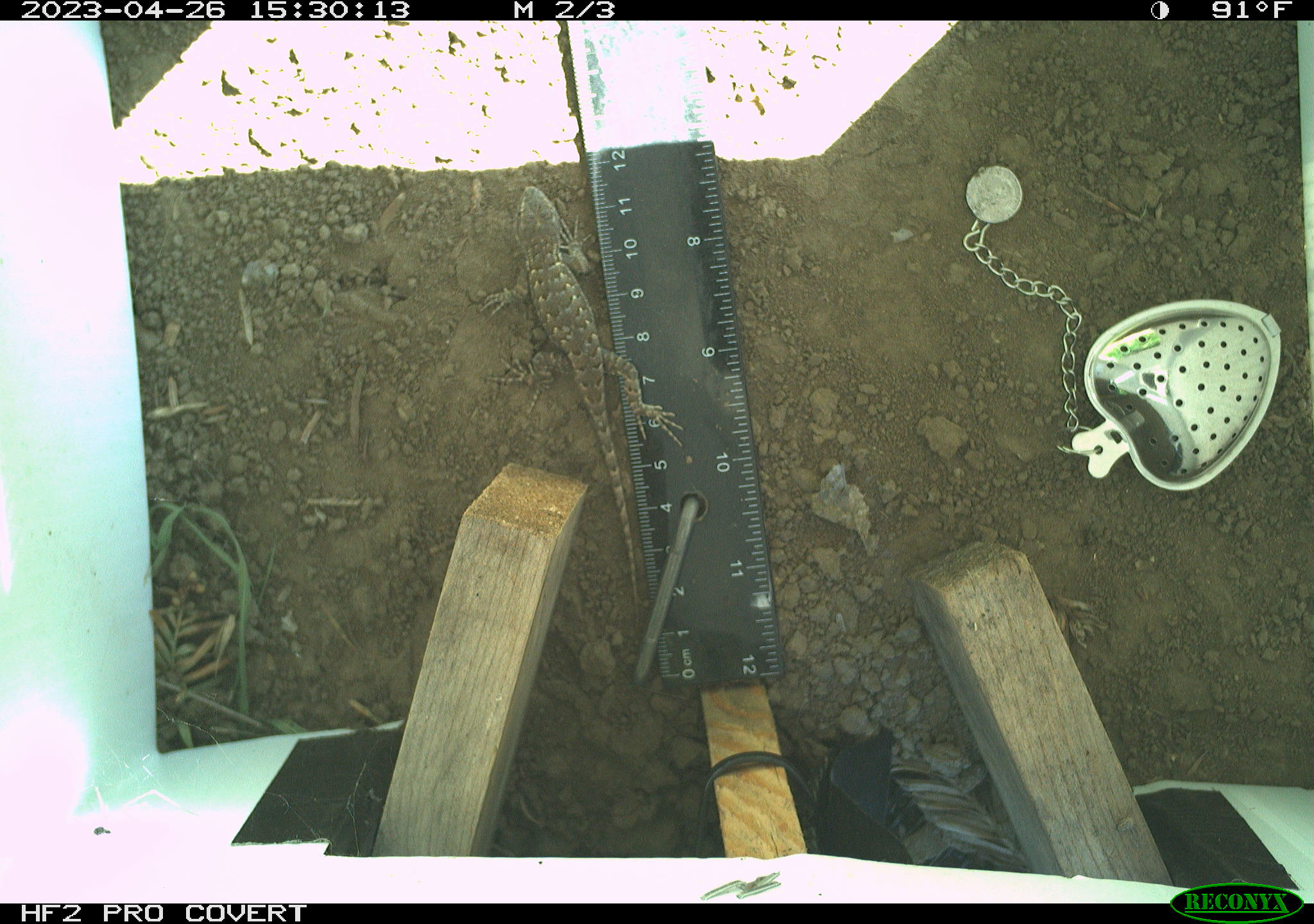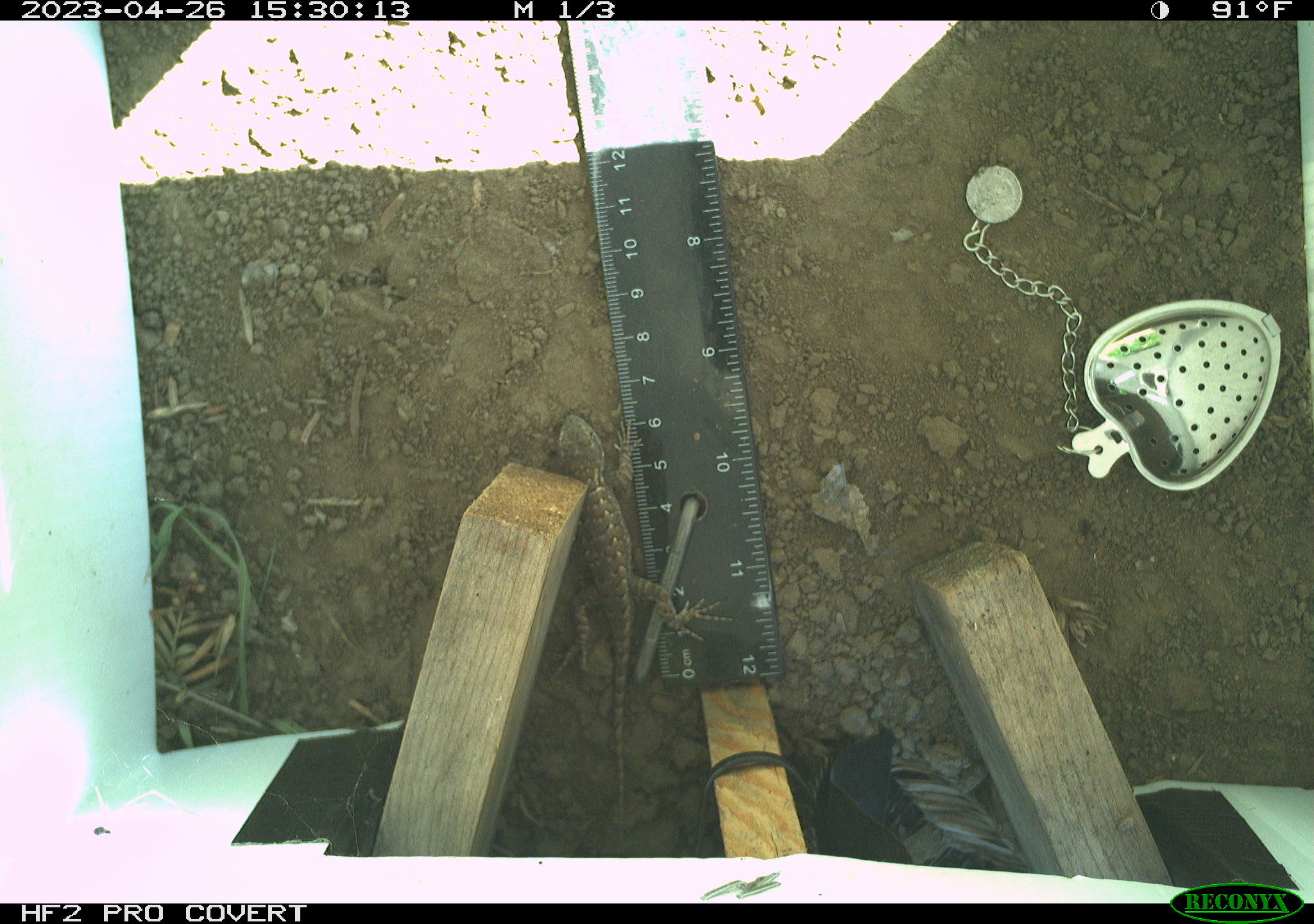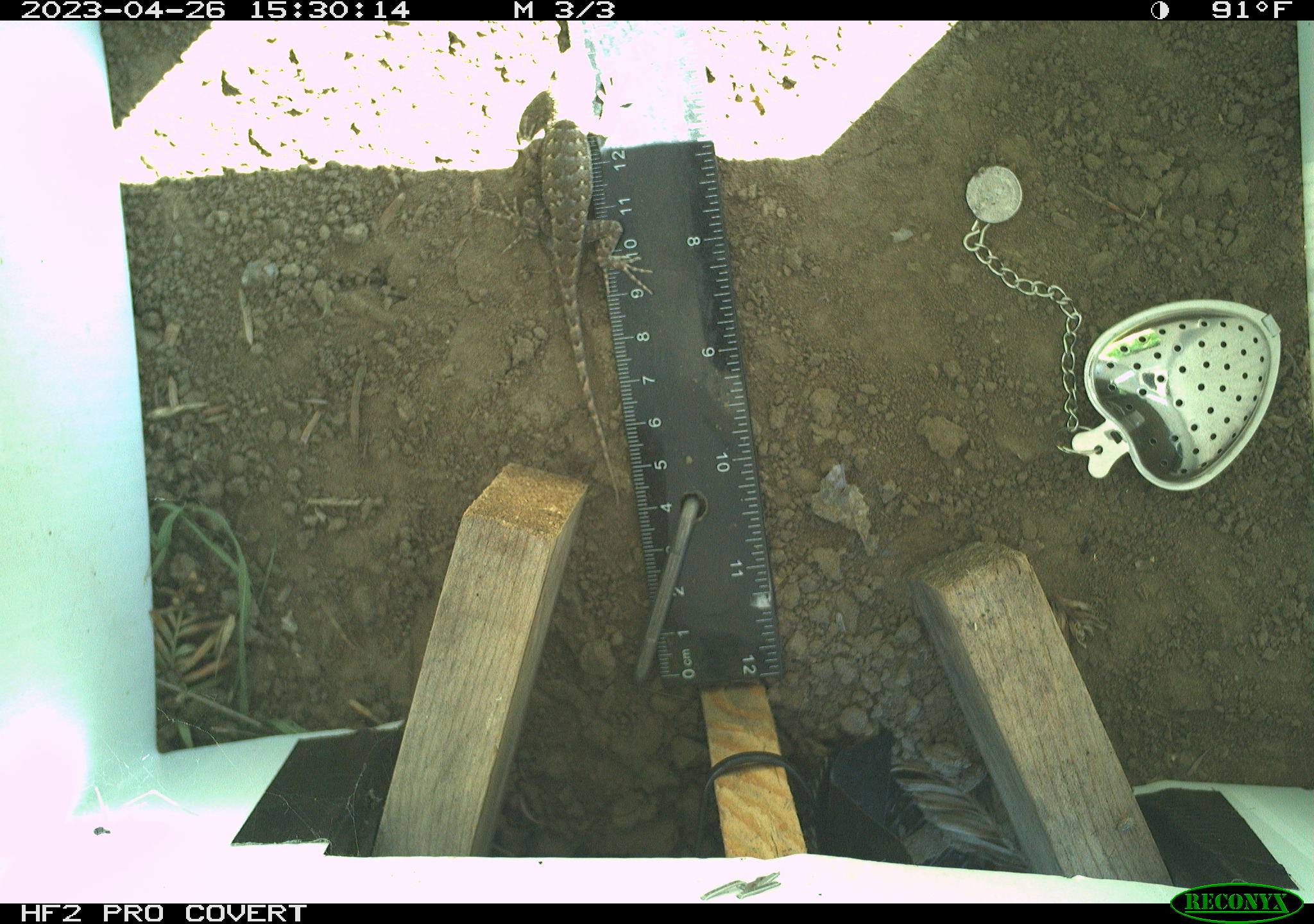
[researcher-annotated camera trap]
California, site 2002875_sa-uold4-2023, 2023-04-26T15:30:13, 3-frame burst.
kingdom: Animalia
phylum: Chordata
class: Reptilia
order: Squamata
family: Phrynosomatidae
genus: Sceloporus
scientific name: Sceloporus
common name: spiny lizards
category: sceloporus species